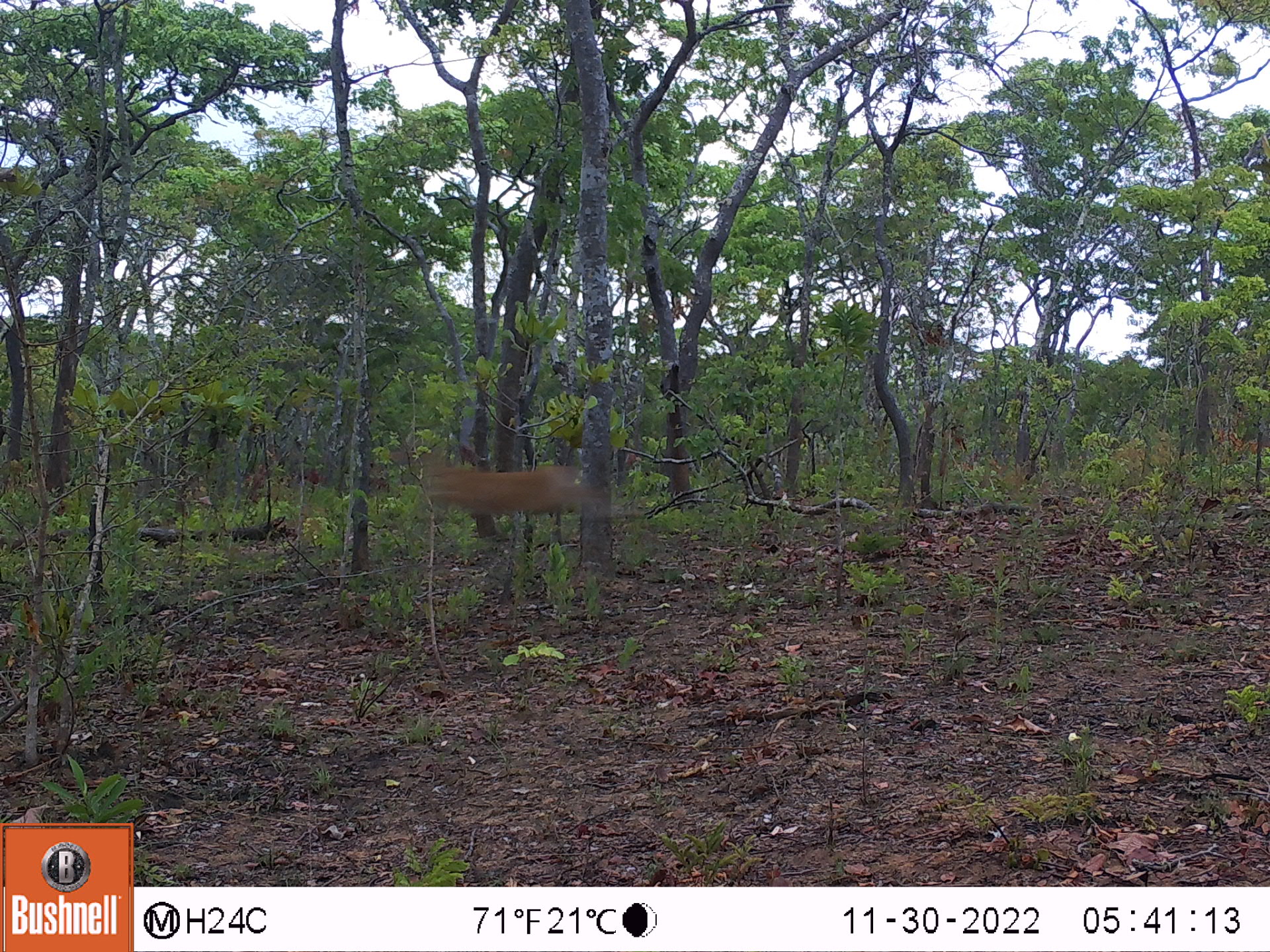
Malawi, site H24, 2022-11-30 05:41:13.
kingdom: Animalia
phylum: Chordata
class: Mammalia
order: Artiodactyla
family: Bovidae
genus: Sylvicapra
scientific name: Sylvicapra grimmia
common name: common duiker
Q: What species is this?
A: Common duiker (Sylvicapra grimmia).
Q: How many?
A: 1.